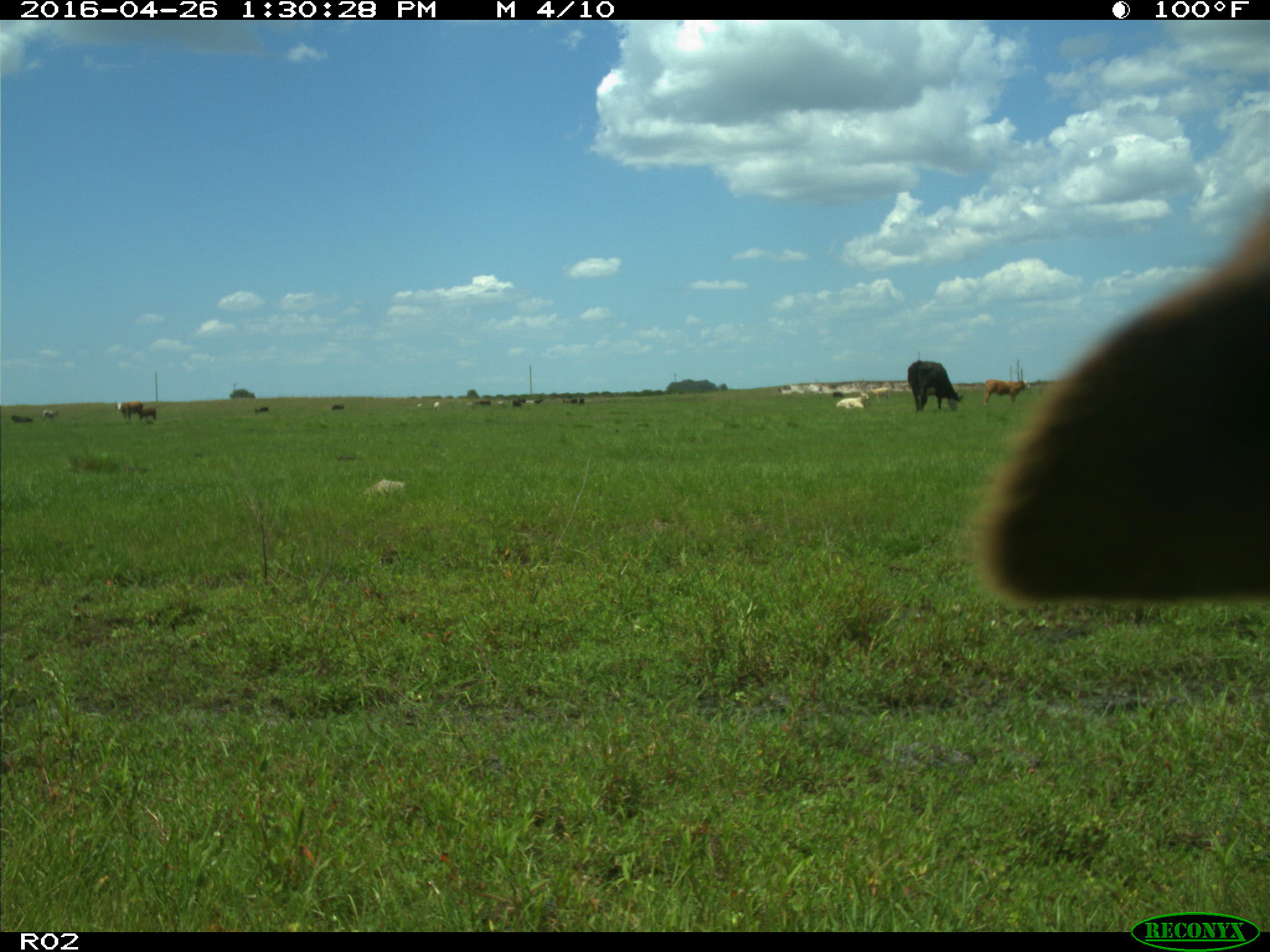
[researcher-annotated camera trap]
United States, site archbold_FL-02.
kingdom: Animalia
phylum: Chordata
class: Mammalia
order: Artiodactyla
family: Bovidae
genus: Bos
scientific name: Bos taurus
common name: domestic cow